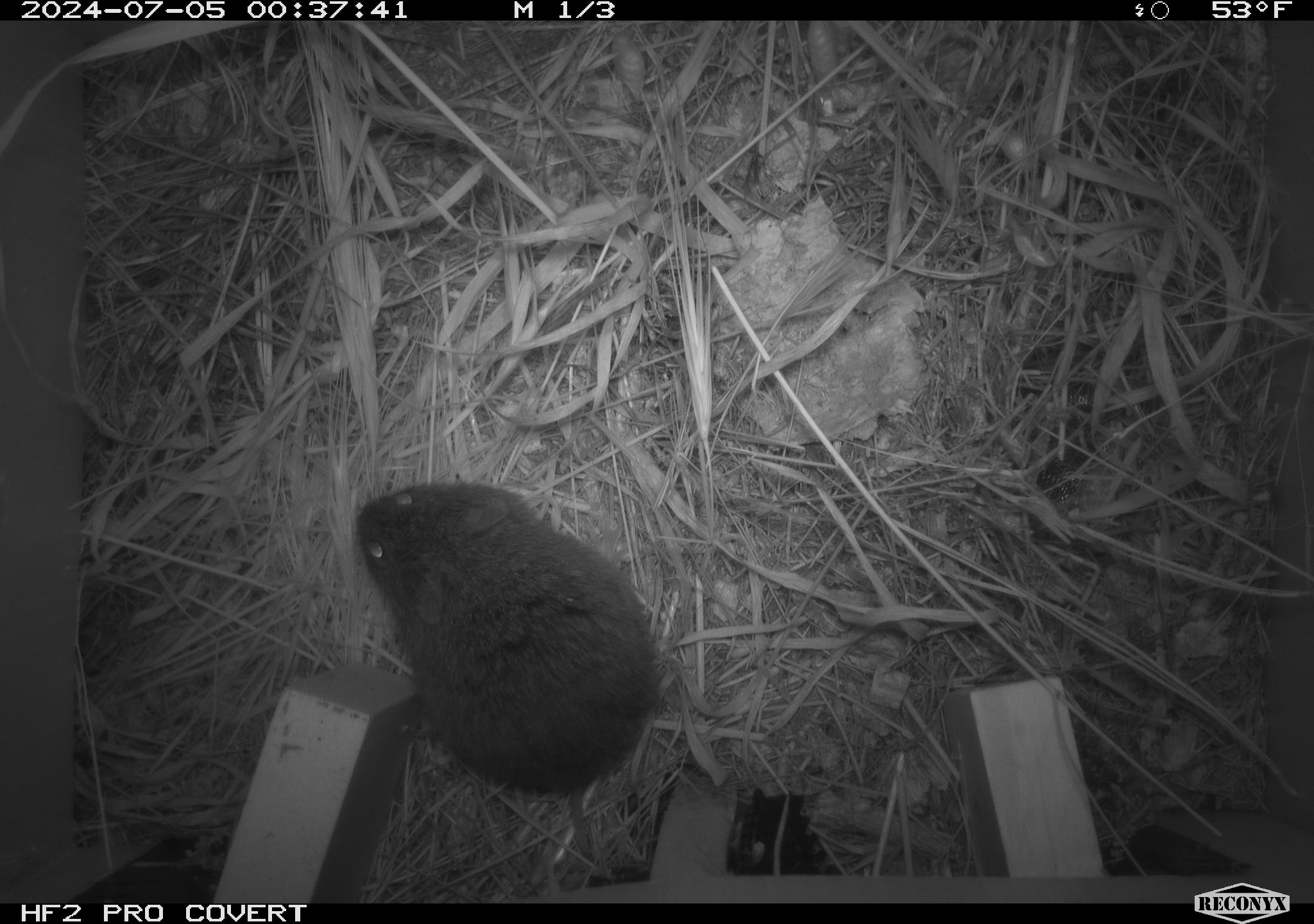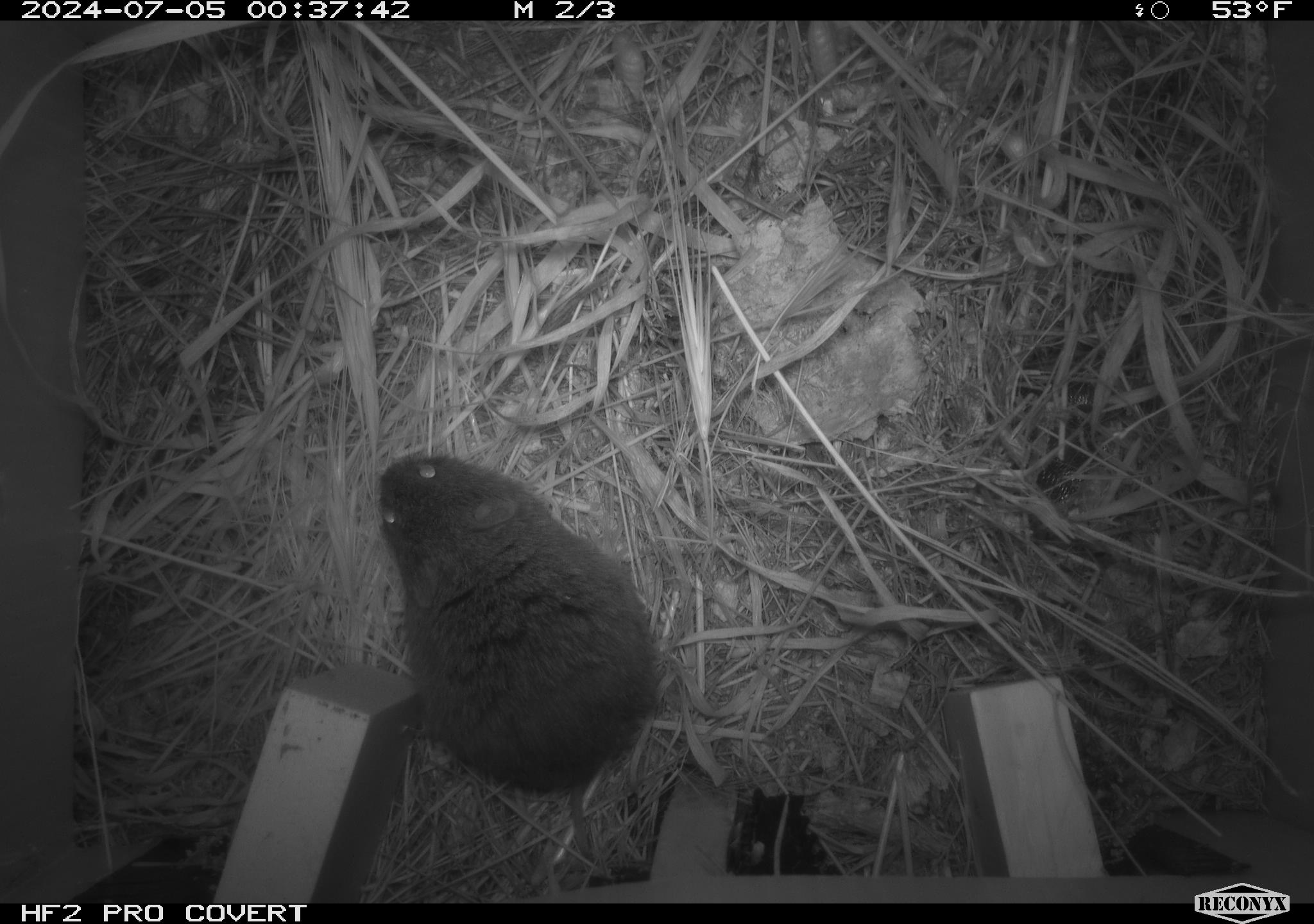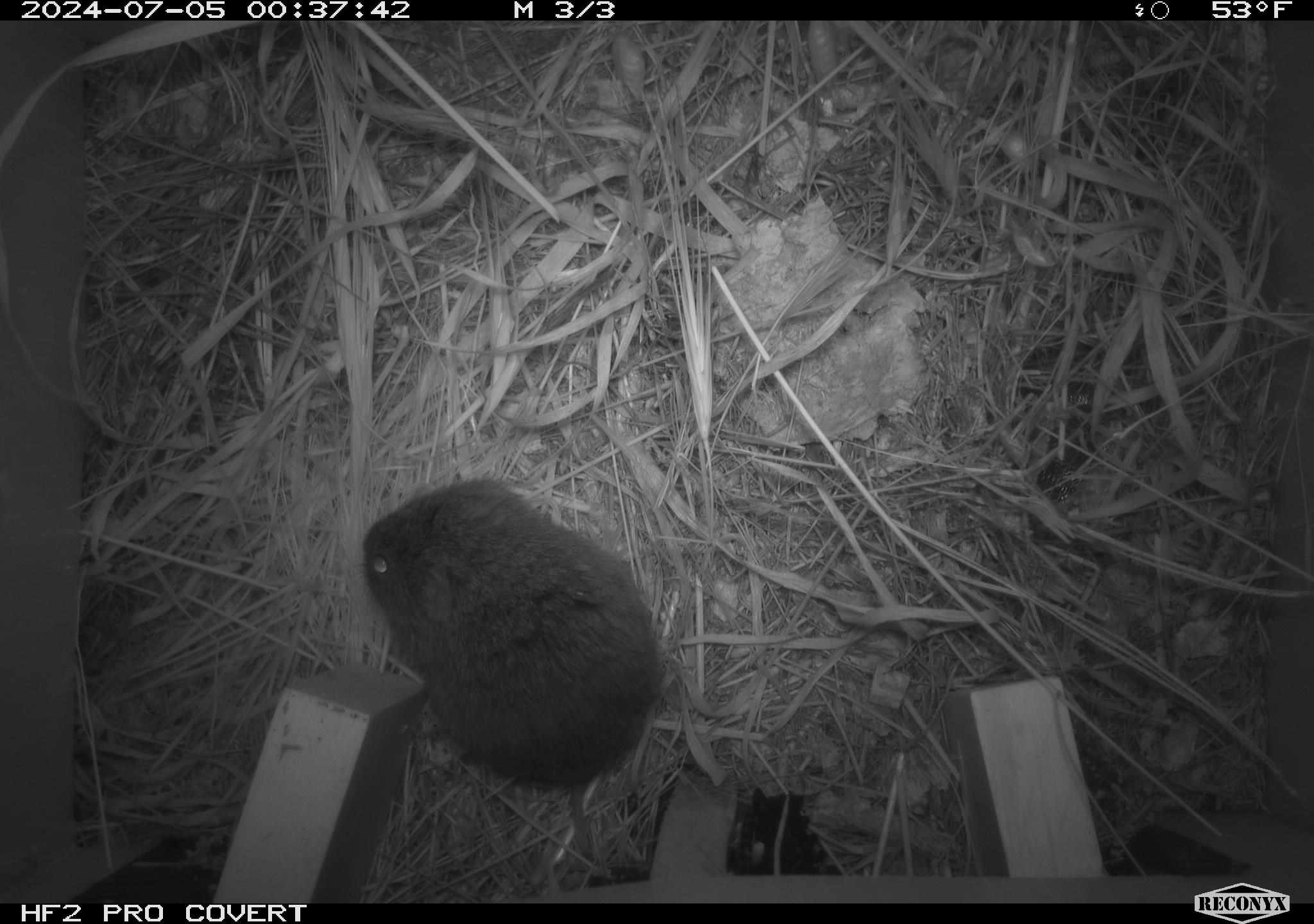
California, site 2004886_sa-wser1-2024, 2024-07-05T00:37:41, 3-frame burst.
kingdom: Animalia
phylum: Chordata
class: Mammalia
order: Rodentia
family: Cricetidae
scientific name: Arvicolinae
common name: voles, lemmings, and muskrats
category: arvicolinae subfamily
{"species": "arvicolinae subfamily (voles, lemmings, and muskrats) (Arvicolinae)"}